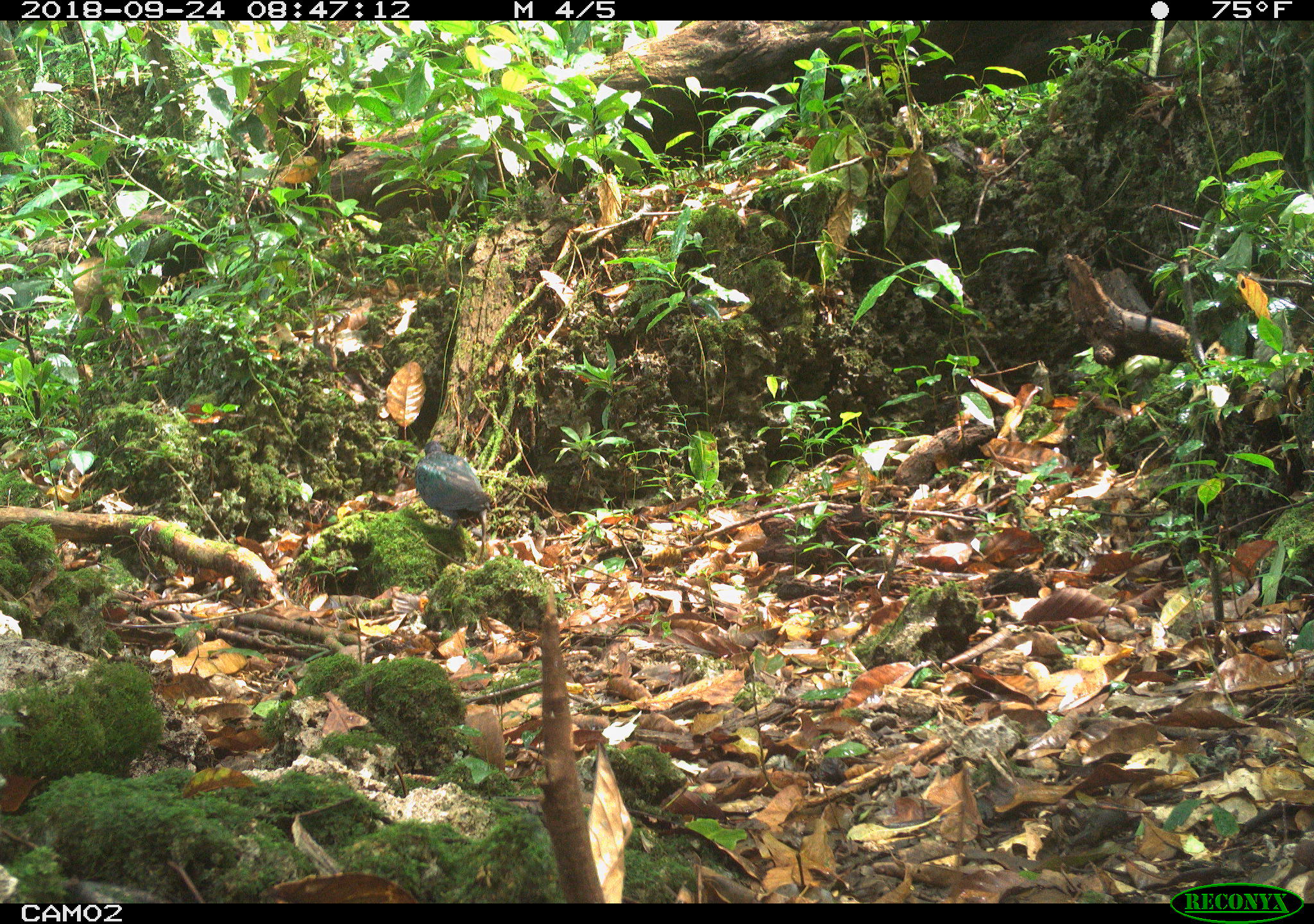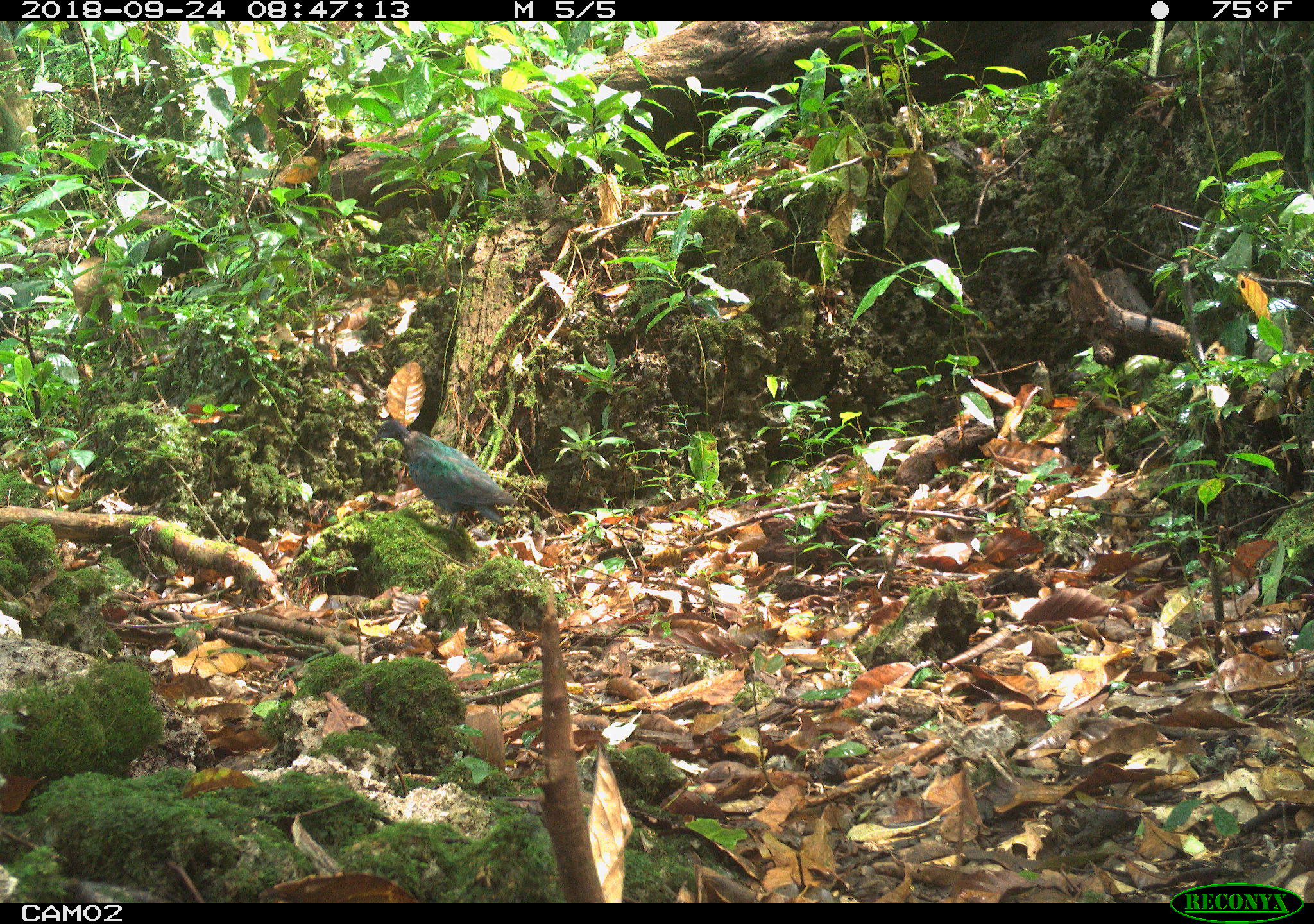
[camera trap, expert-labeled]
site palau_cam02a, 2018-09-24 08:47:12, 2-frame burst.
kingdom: Animalia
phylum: Chordata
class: Aves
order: Columbiformes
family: Columbidae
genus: Caloenas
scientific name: Caloenas nicobarica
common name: nicobar pigeon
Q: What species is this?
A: Nicobar pigeon (Caloenas nicobarica).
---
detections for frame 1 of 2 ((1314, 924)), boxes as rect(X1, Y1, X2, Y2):
nicobar pigeon: rect(408, 441, 487, 552)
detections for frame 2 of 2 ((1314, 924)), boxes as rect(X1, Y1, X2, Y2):
nicobar pigeon: rect(369, 417, 514, 546)